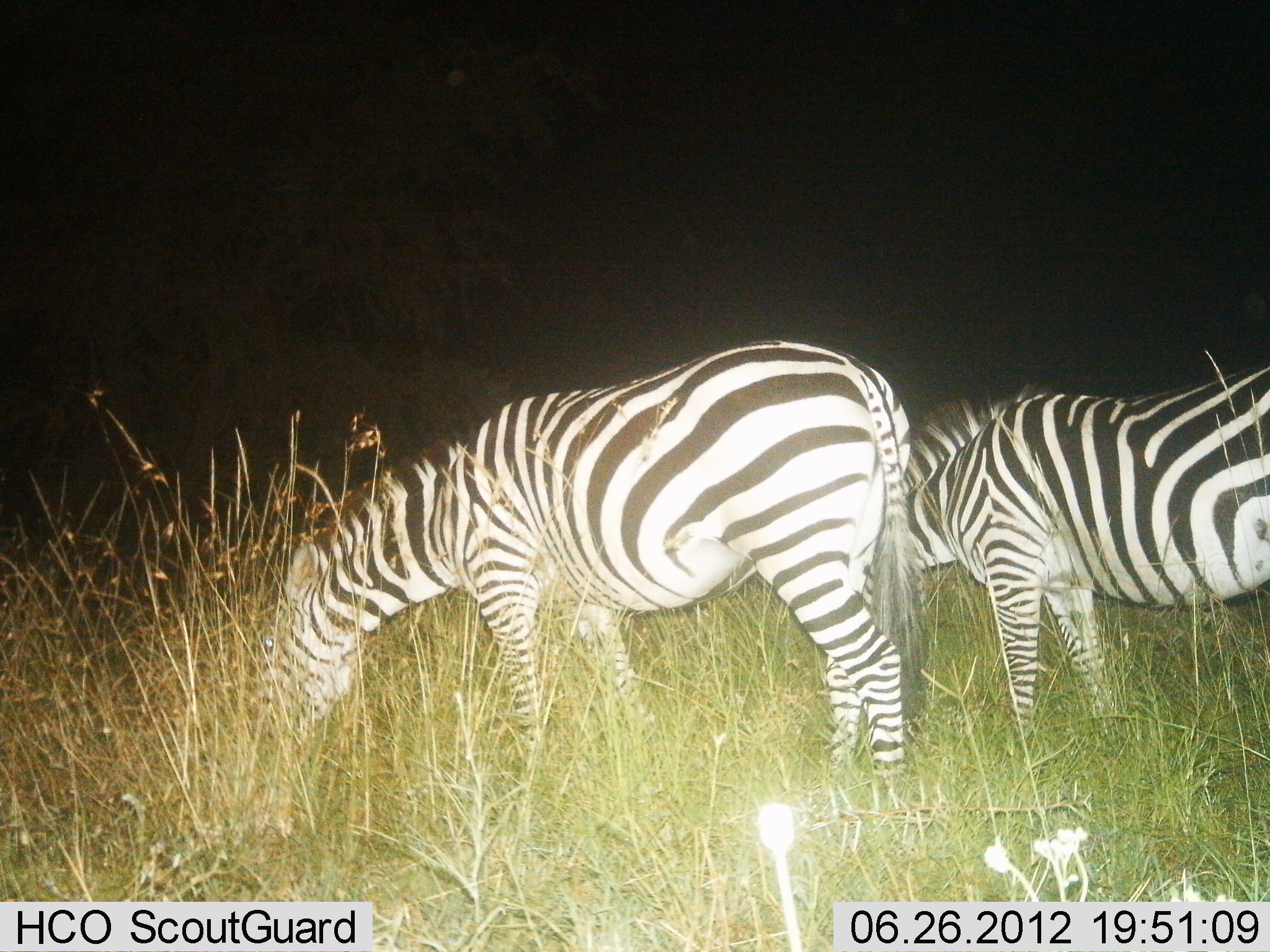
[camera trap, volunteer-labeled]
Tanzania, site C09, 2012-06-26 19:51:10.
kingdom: Animalia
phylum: Chordata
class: Mammalia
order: Perissodactyla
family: Equidae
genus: Equus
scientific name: Equus quagga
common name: plains zebra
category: zebra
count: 2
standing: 20%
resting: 0%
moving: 0%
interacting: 0%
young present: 0%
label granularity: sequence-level